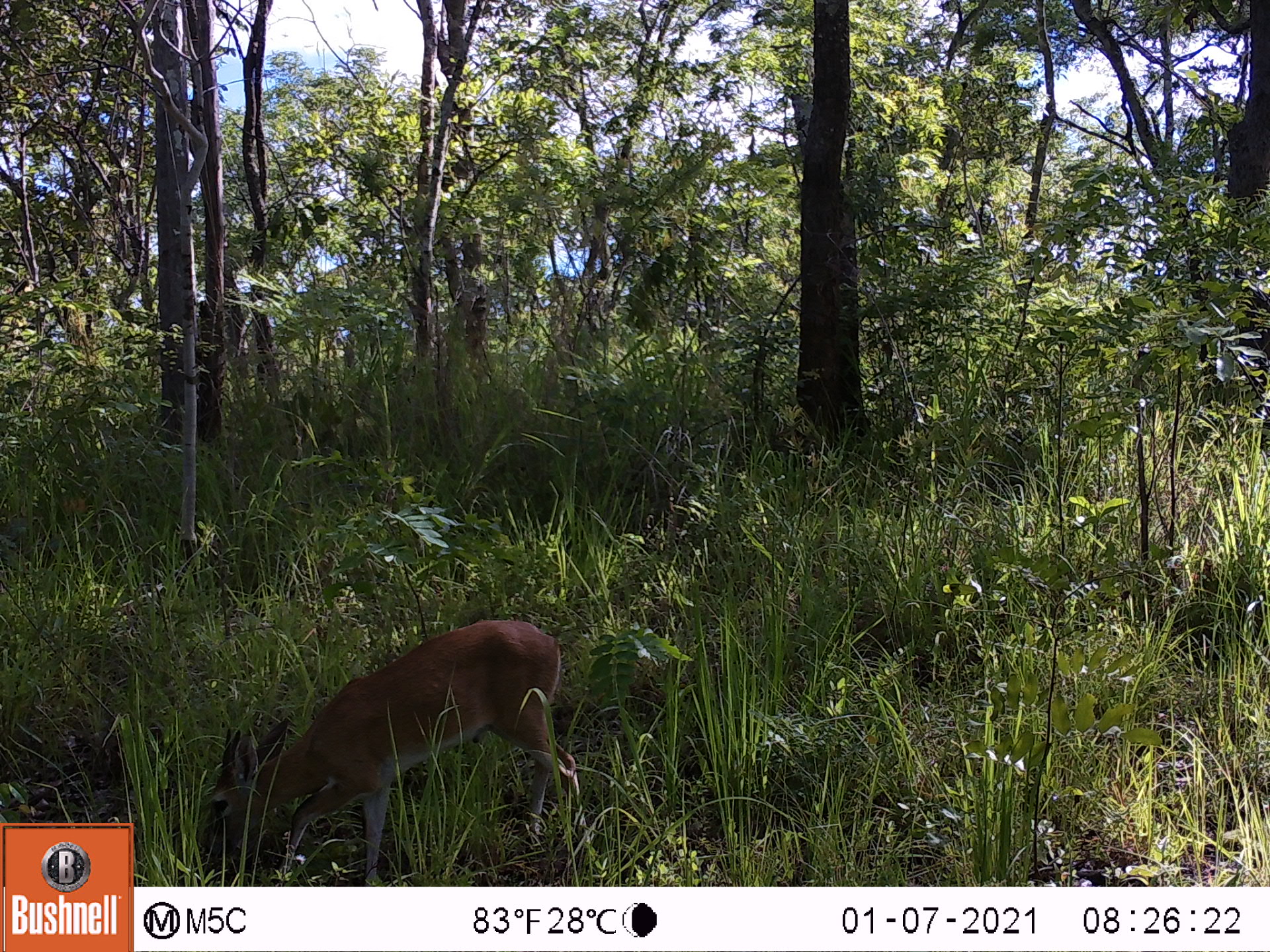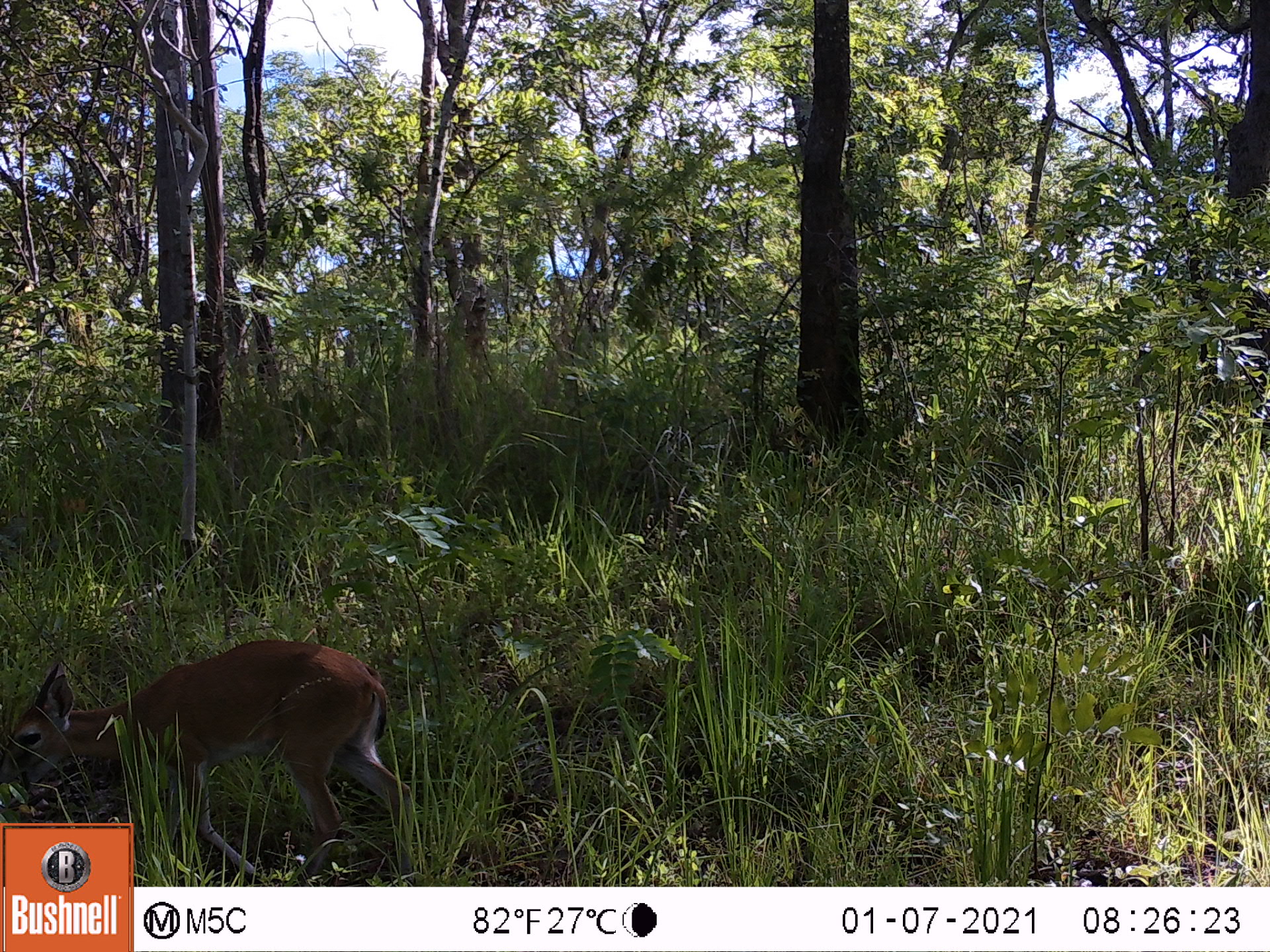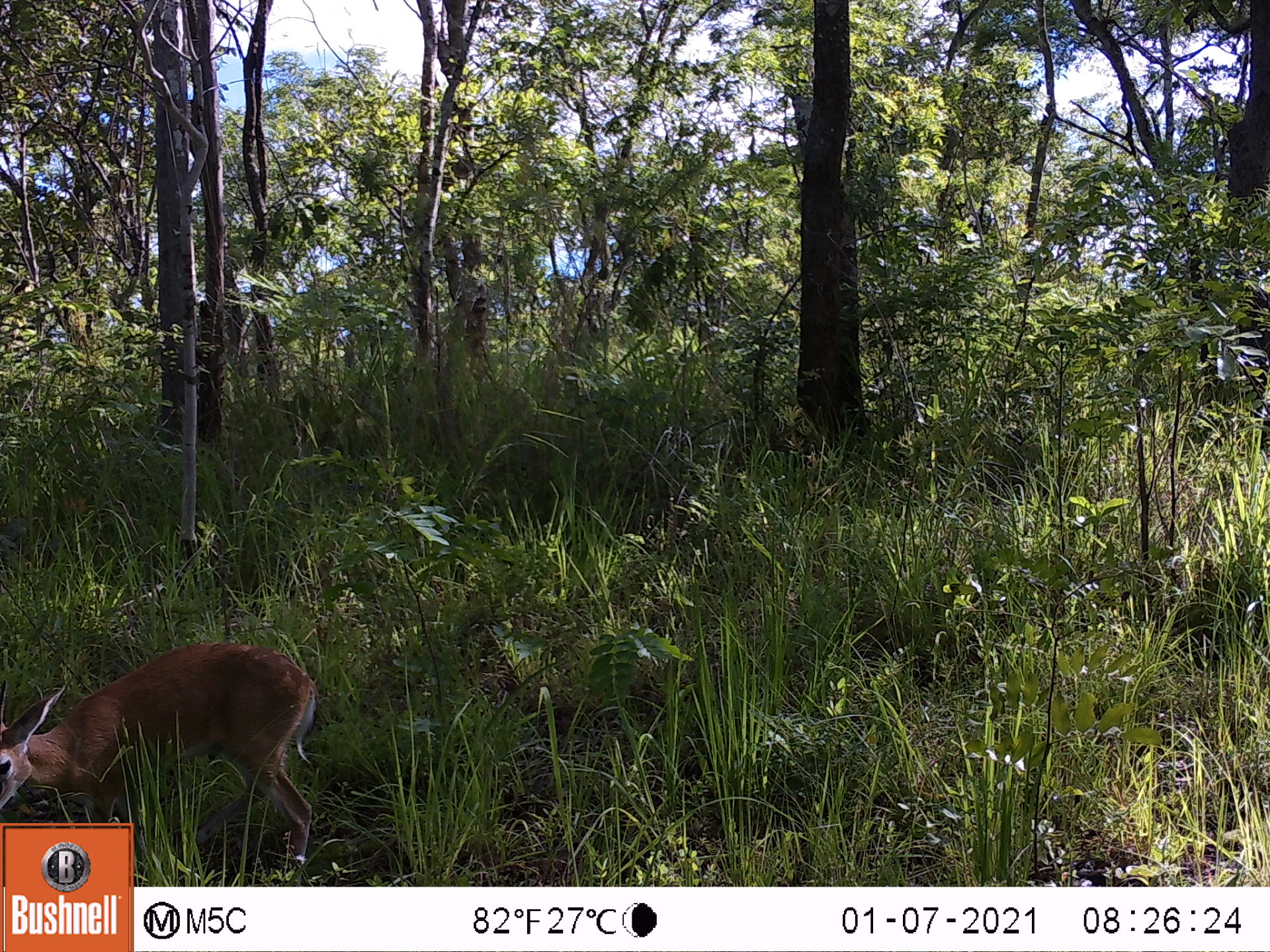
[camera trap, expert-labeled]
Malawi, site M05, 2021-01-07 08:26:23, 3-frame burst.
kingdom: Animalia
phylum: Chordata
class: Mammalia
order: Artiodactyla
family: Bovidae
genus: Sylvicapra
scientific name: Sylvicapra grimmia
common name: common duiker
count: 1